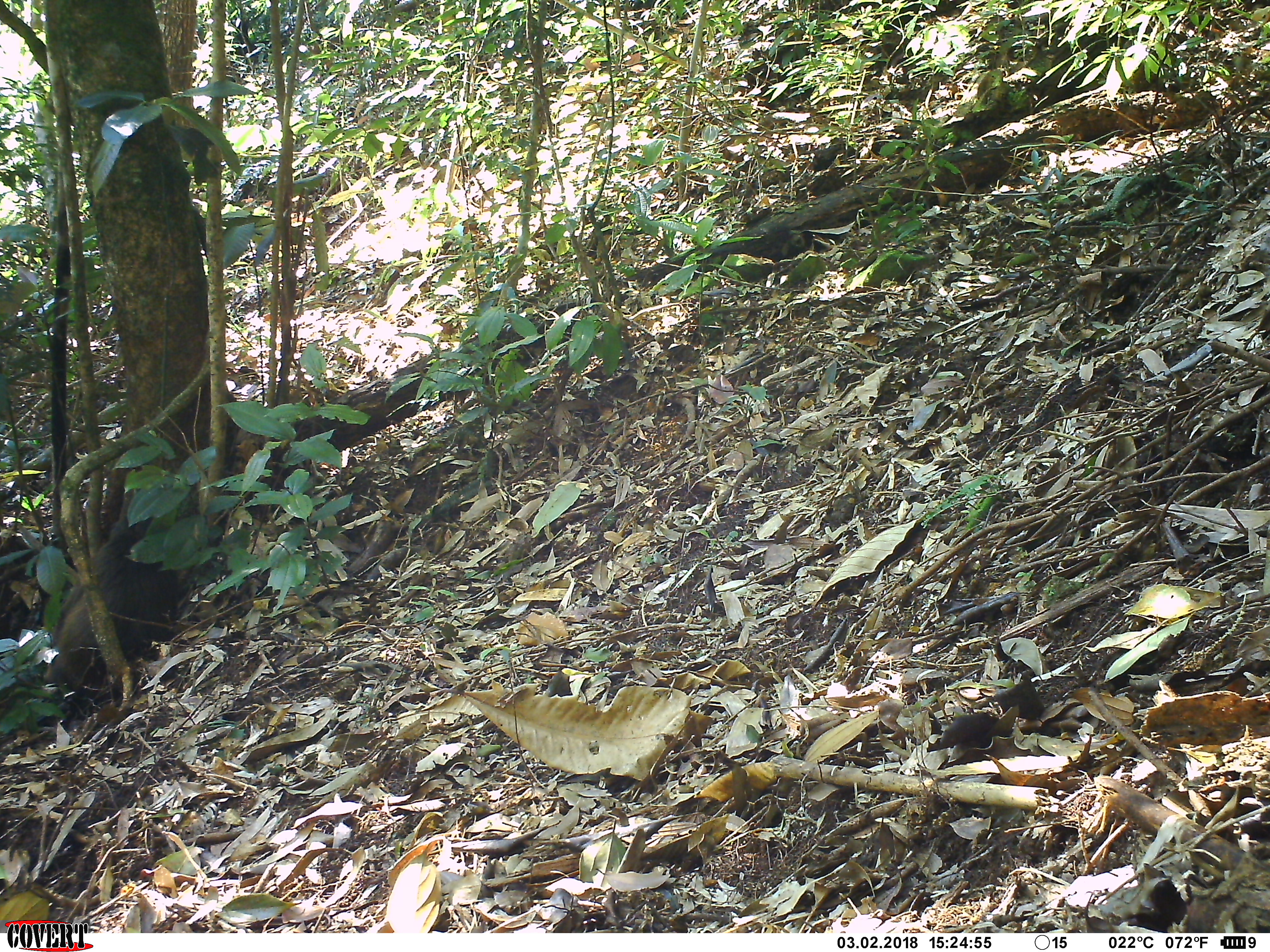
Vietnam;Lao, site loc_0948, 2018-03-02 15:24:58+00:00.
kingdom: Animalia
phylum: Chordata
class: Mammalia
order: Primates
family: Cercopithecidae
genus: Macaca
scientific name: Macaca arctoides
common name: stump-tailed macaque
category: stump tailed macaque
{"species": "stump tailed macaque (stump-tailed macaque) (Macaca arctoides)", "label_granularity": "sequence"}